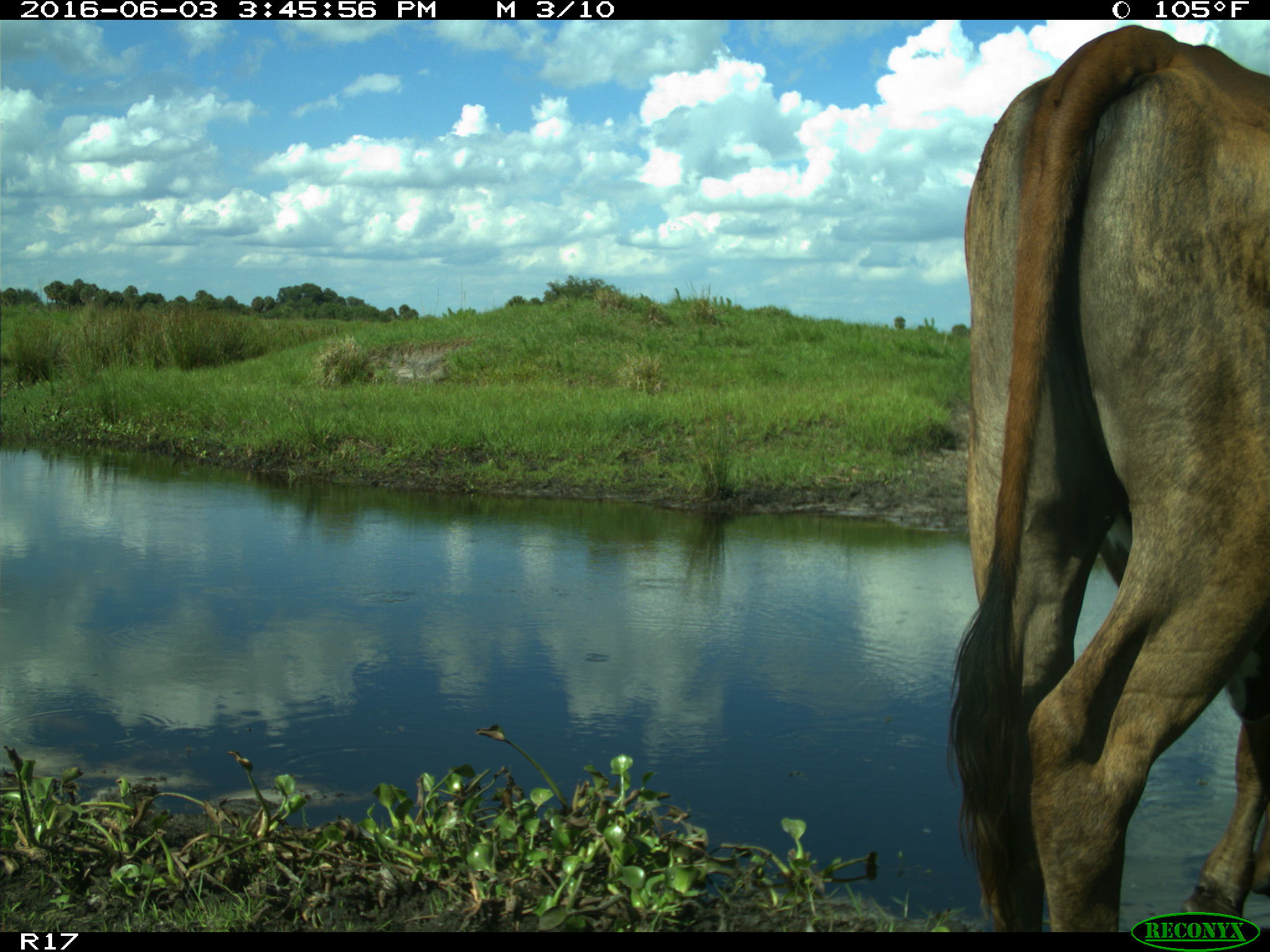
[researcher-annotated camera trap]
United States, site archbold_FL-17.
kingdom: Animalia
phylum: Chordata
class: Mammalia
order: Artiodactyla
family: Bovidae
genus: Bos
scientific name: Bos taurus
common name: domestic cow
Bos taurus (domestic cow).